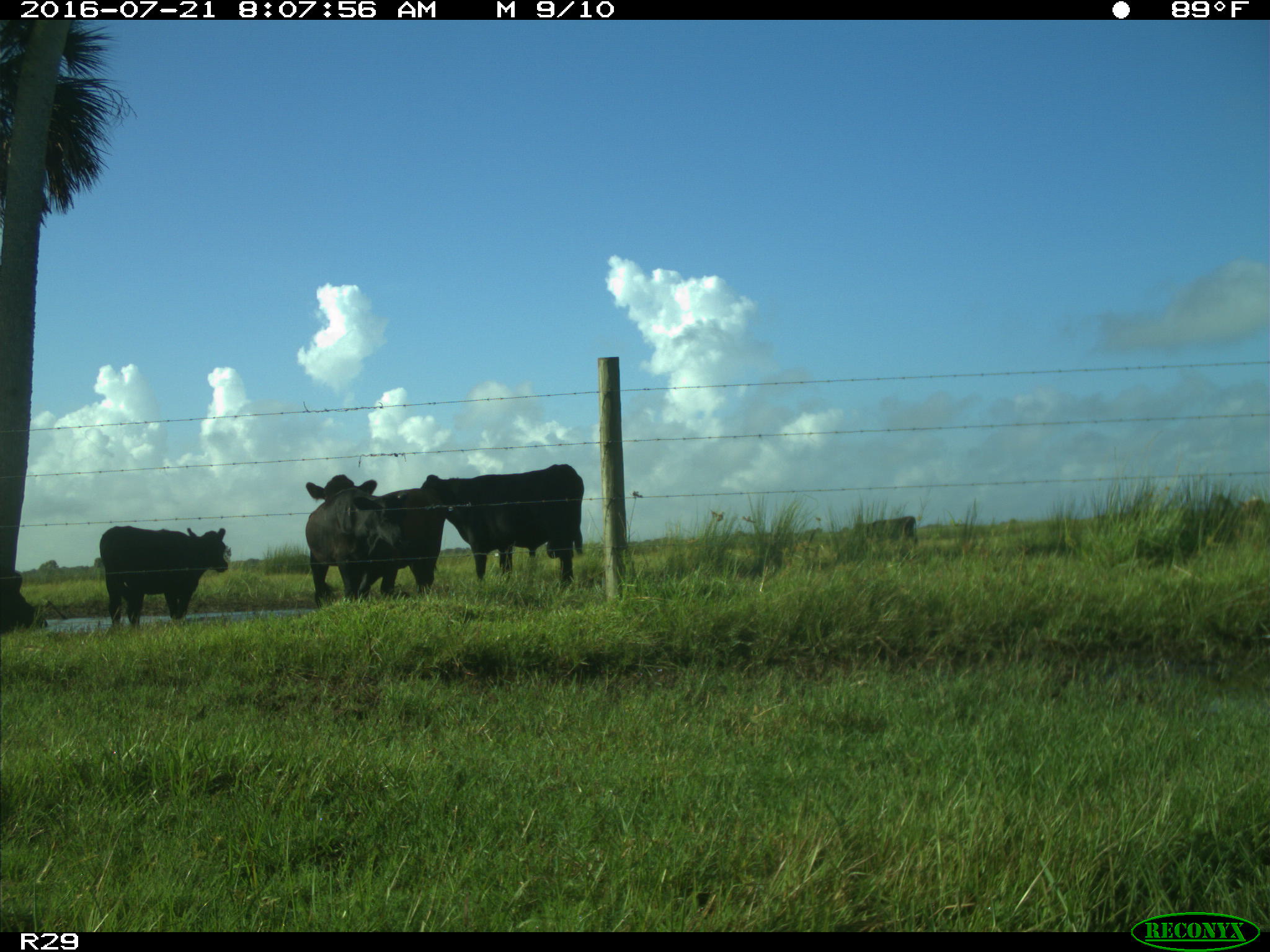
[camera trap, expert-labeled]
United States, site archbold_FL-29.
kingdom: Animalia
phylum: Chordata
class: Mammalia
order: Artiodactyla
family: Bovidae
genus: Bos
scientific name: Bos taurus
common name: domestic cow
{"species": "Bos taurus (domestic cow)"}